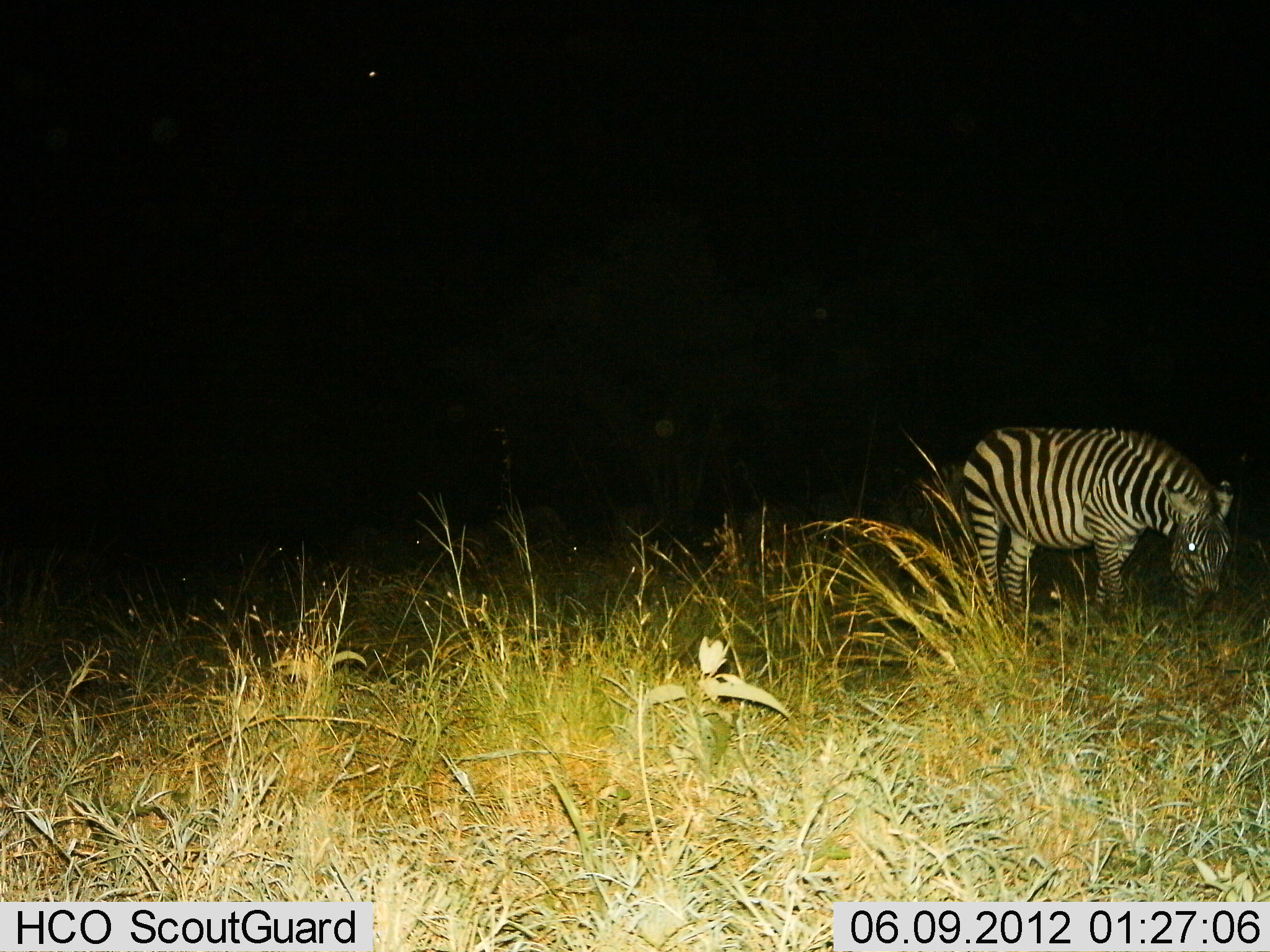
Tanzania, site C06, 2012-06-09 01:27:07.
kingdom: Animalia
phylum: Chordata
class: Mammalia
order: Perissodactyla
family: Equidae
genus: Equus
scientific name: Equus quagga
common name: plains zebra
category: zebra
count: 1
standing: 40%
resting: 0%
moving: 0%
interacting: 0%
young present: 0%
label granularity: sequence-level